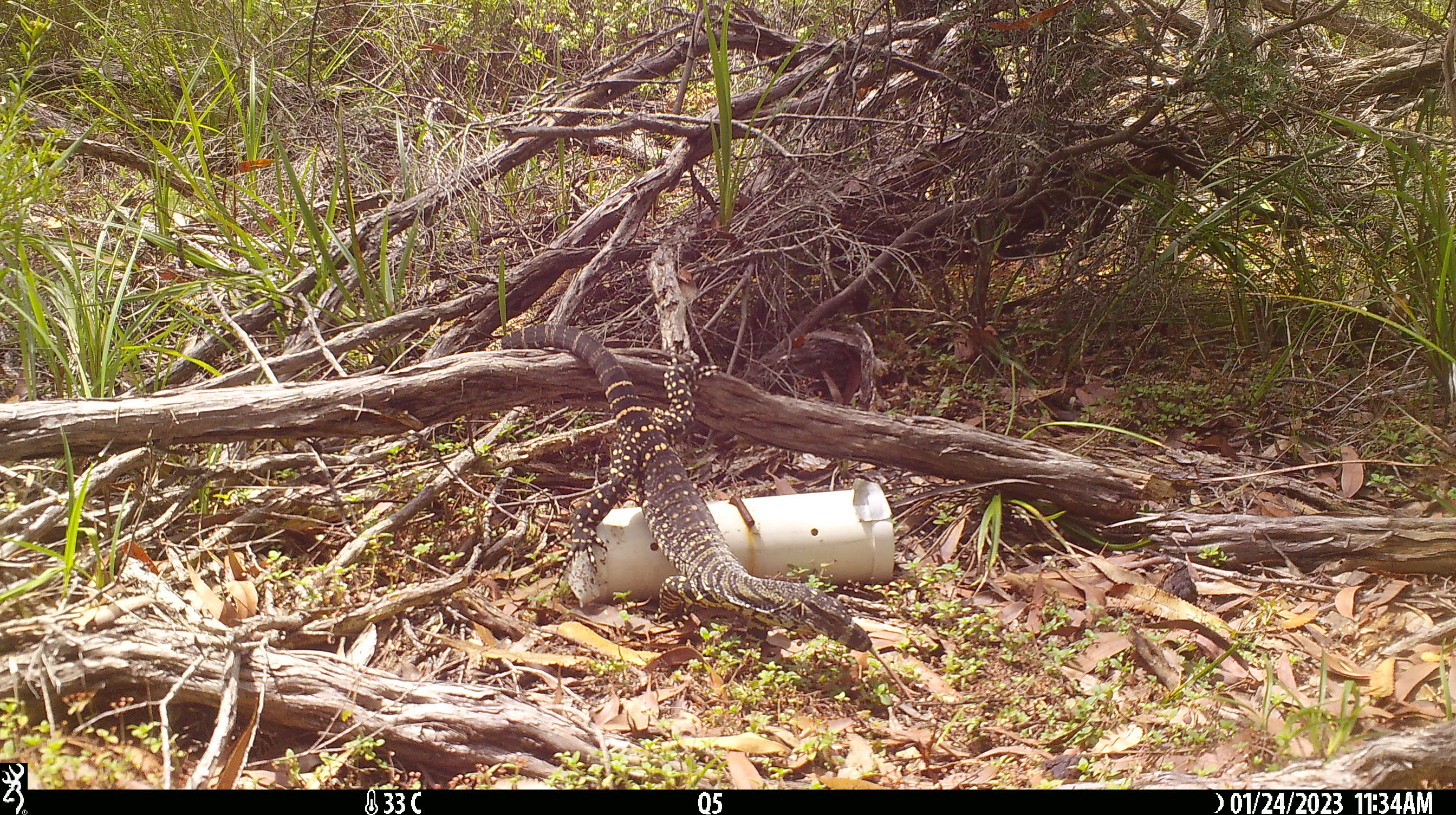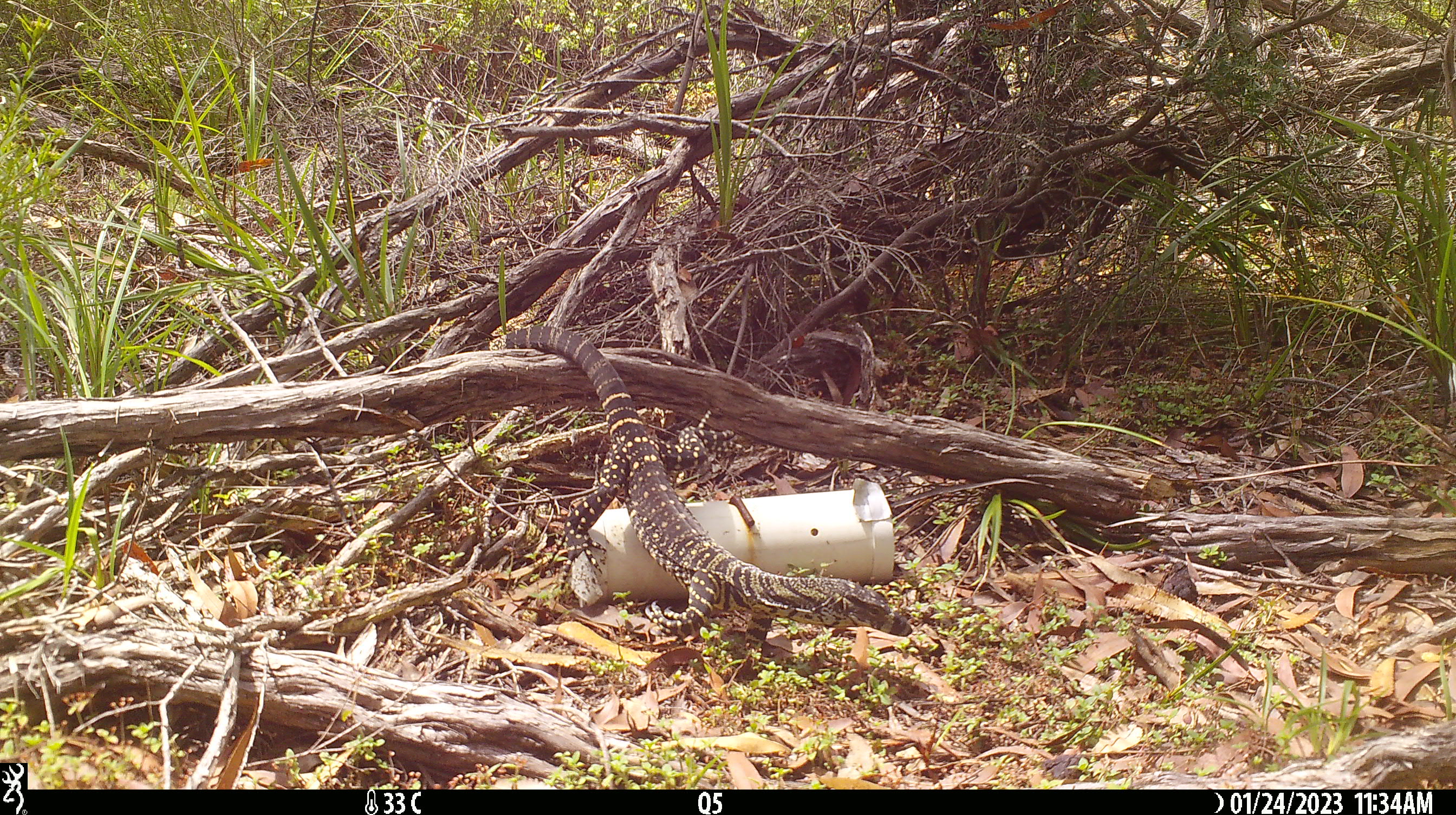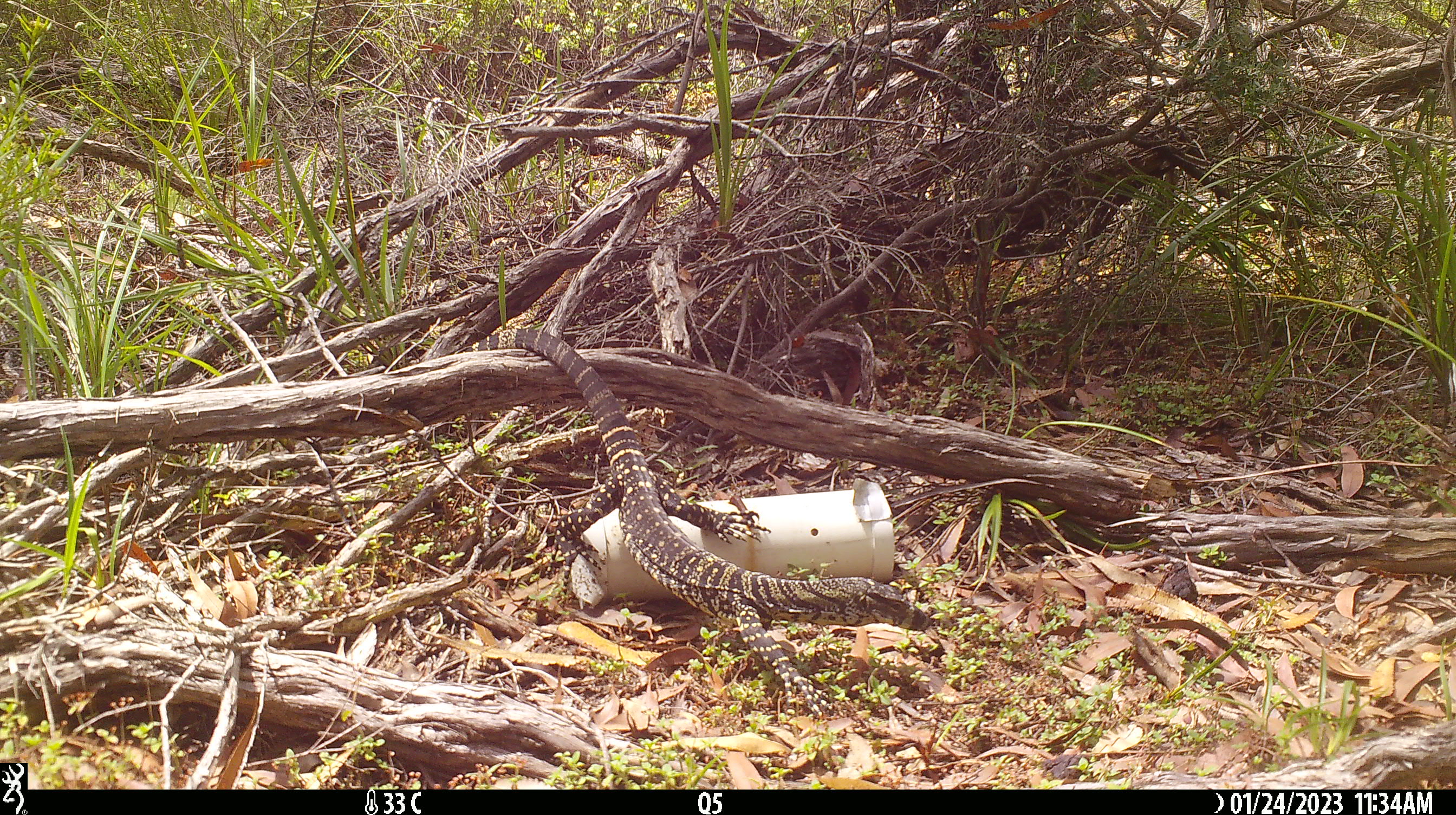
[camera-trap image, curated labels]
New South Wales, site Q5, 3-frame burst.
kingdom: Animalia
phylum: Chordata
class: Reptilia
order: Squamata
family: Varanidae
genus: Varanus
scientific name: Varanus varius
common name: lace monitor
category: goanna